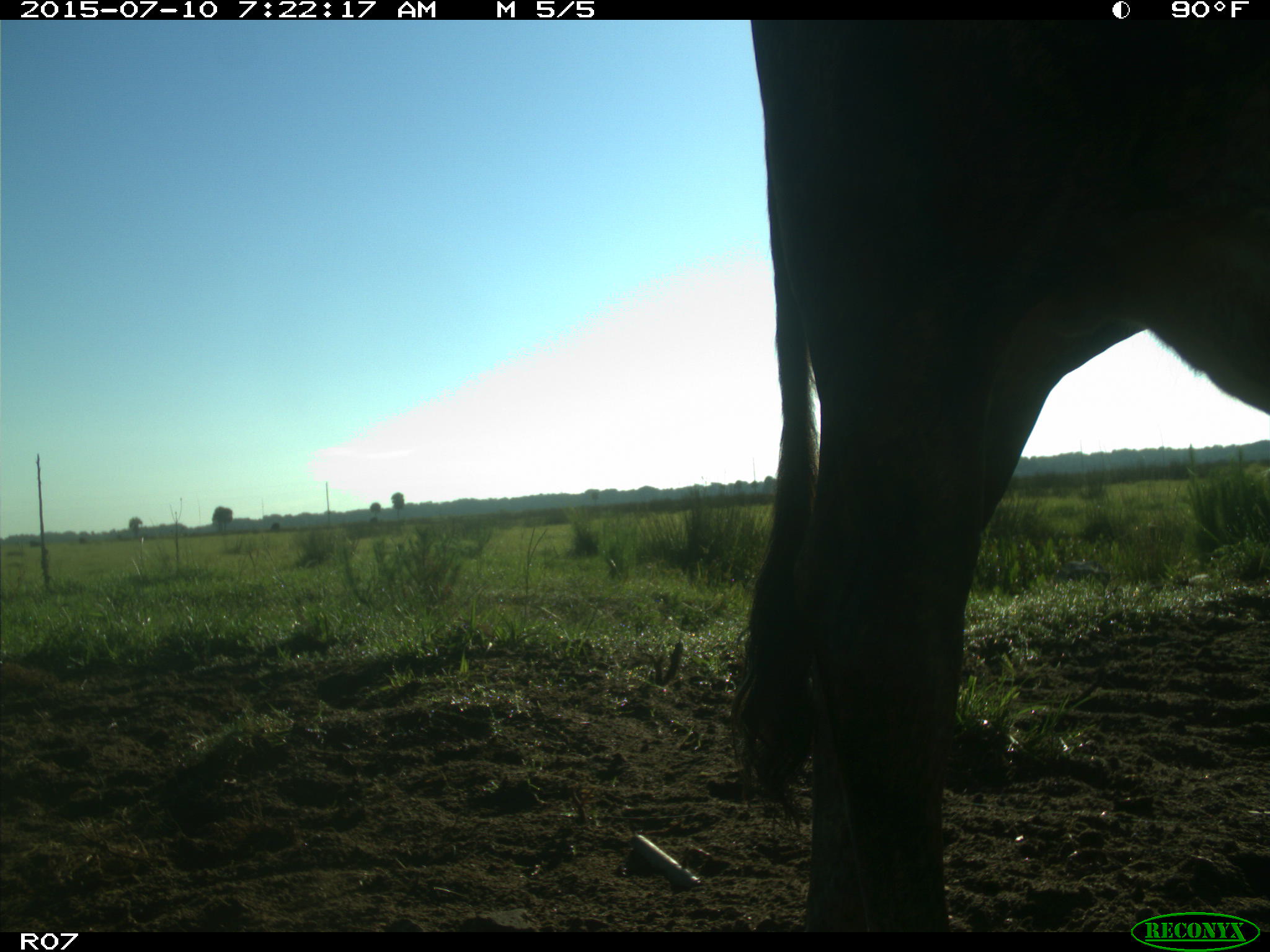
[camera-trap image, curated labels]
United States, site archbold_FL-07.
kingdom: Animalia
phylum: Chordata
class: Mammalia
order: Artiodactyla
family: Bovidae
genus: Bos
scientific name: Bos taurus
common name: domestic cow